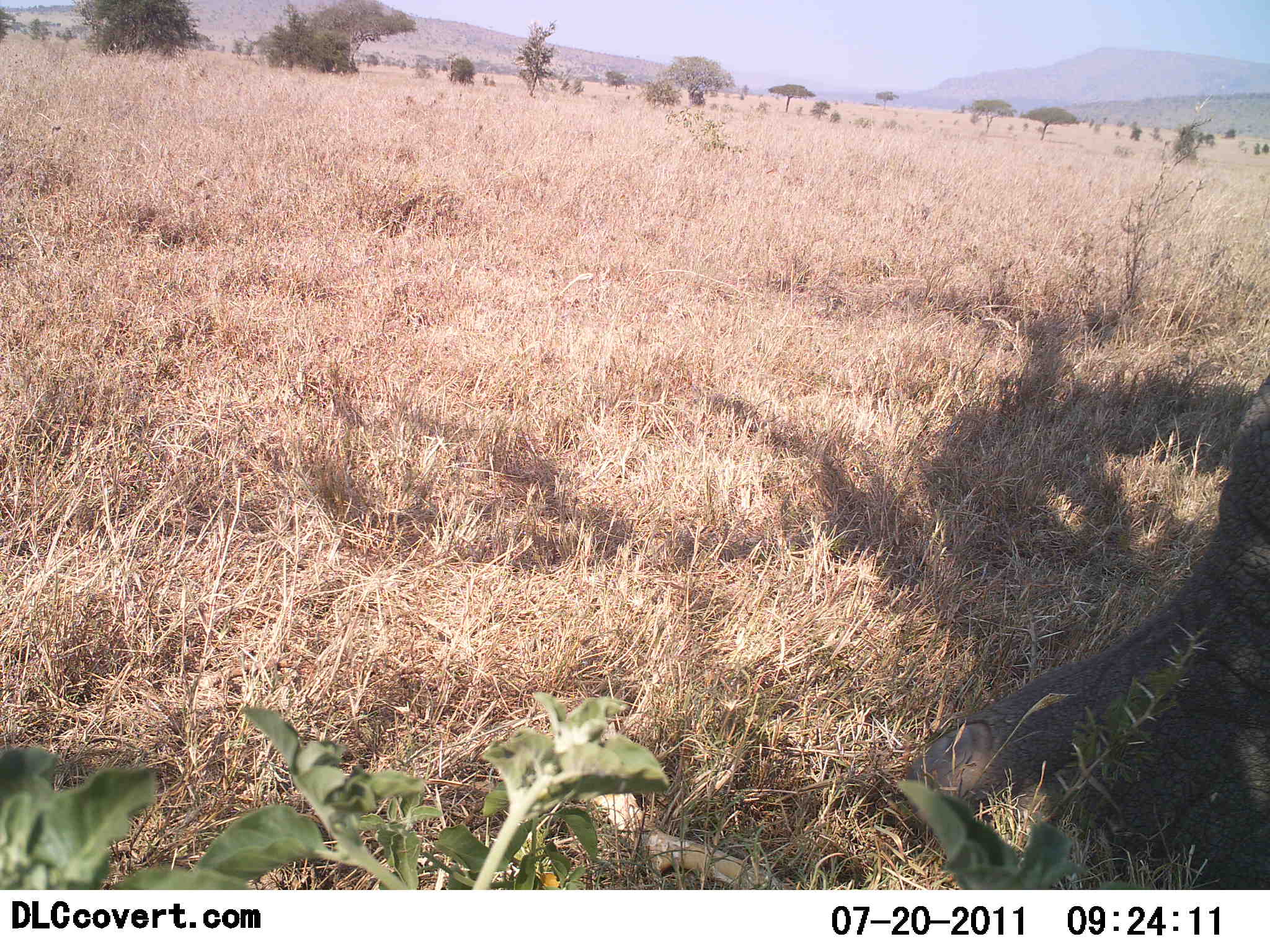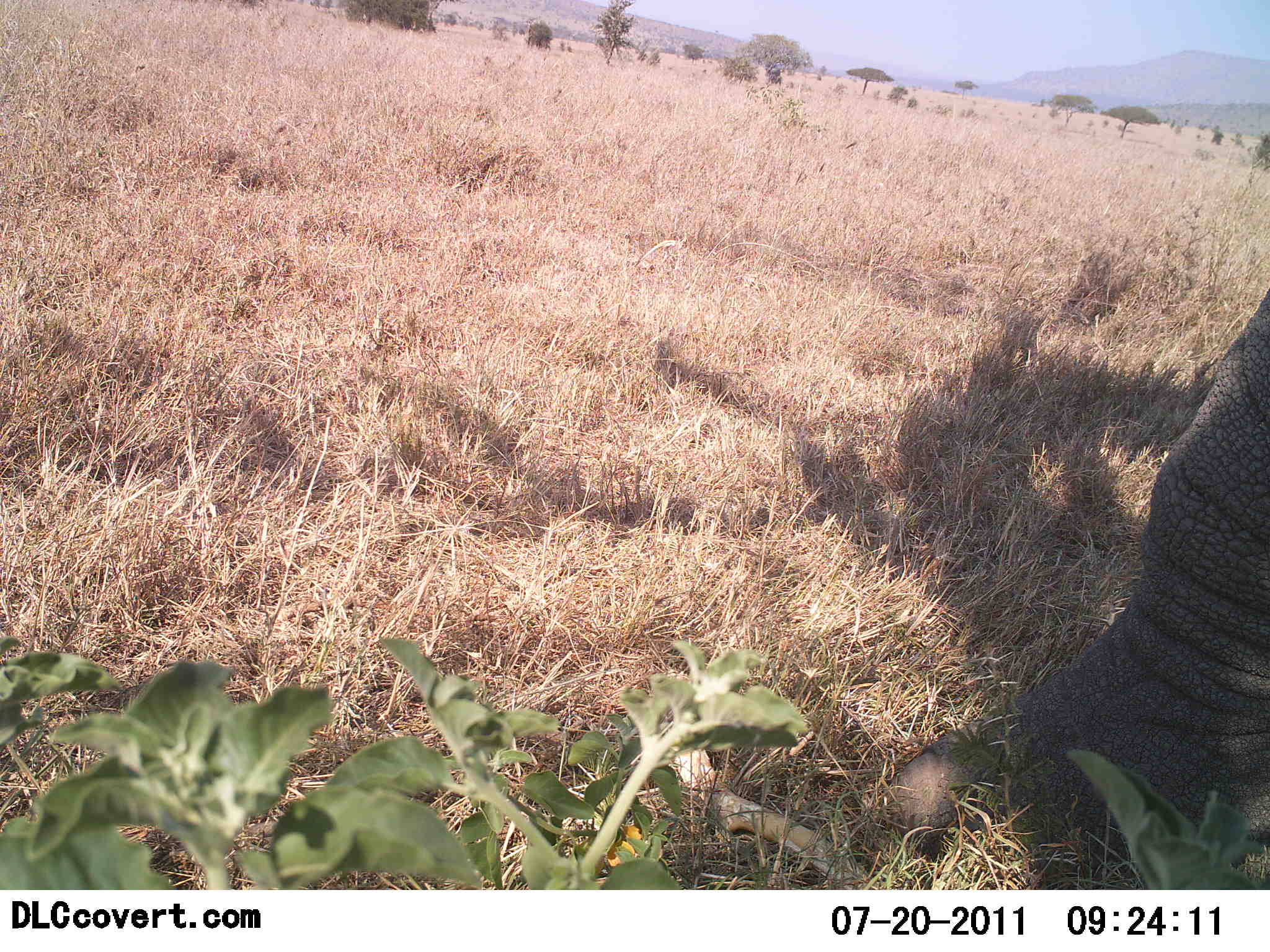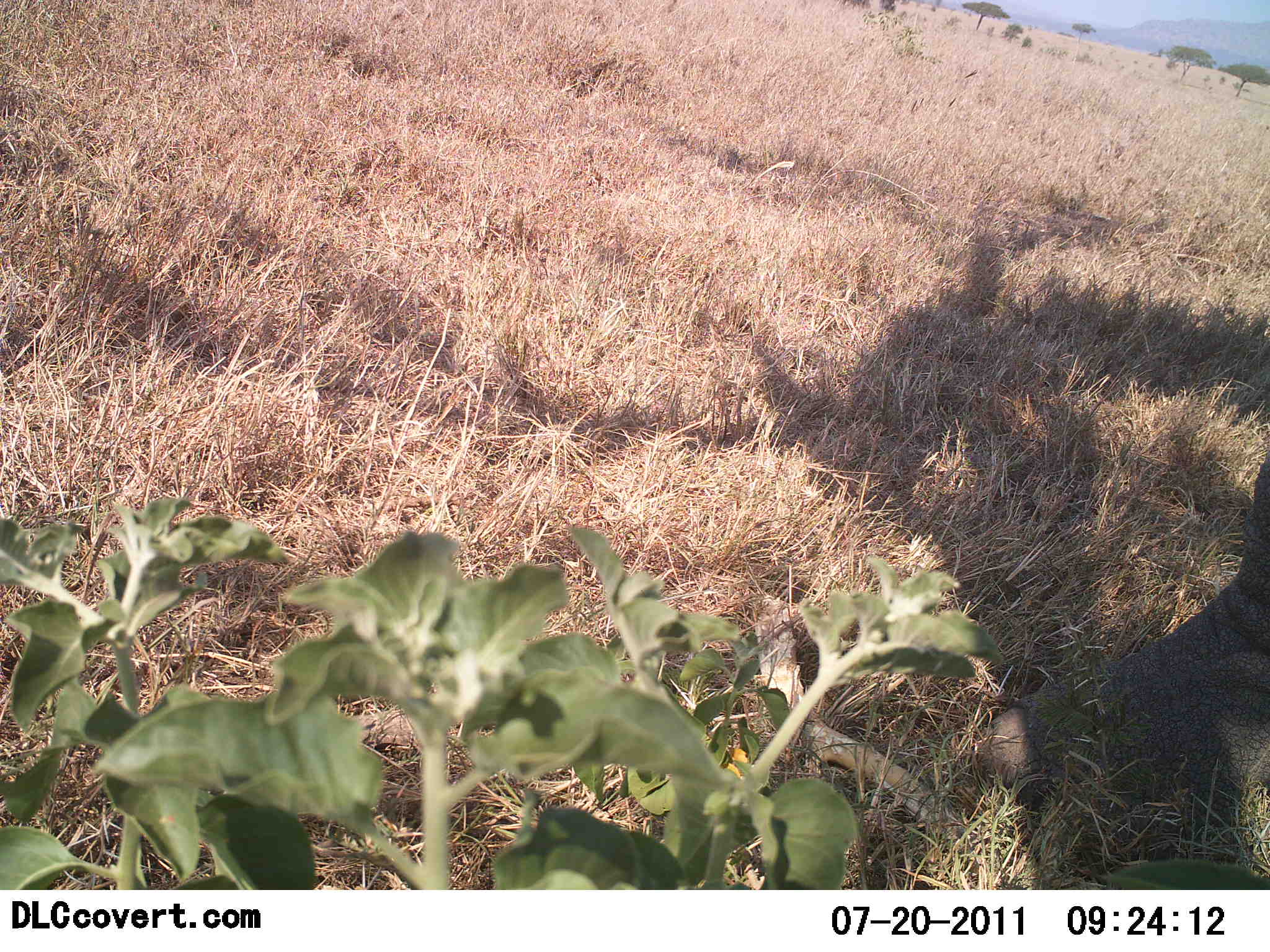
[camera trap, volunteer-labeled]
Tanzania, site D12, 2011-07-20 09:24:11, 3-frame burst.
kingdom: Animalia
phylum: Chordata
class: Mammalia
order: Proboscidea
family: Elephantidae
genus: Loxodonta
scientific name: Loxodonta africana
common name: african bush elephant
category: elephant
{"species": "elephant (african bush elephant) (Loxodonta africana)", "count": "1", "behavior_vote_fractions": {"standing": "91%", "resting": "0%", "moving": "9%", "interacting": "0%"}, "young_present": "0%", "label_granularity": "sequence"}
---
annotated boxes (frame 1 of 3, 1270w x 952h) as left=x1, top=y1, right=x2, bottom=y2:
animal: left=902, top=372, right=1270, bottom=890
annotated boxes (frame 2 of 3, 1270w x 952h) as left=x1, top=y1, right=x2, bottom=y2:
animal: left=878, top=288, right=1270, bottom=890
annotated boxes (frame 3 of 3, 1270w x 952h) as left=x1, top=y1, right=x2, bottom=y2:
animal: left=971, top=450, right=1270, bottom=890